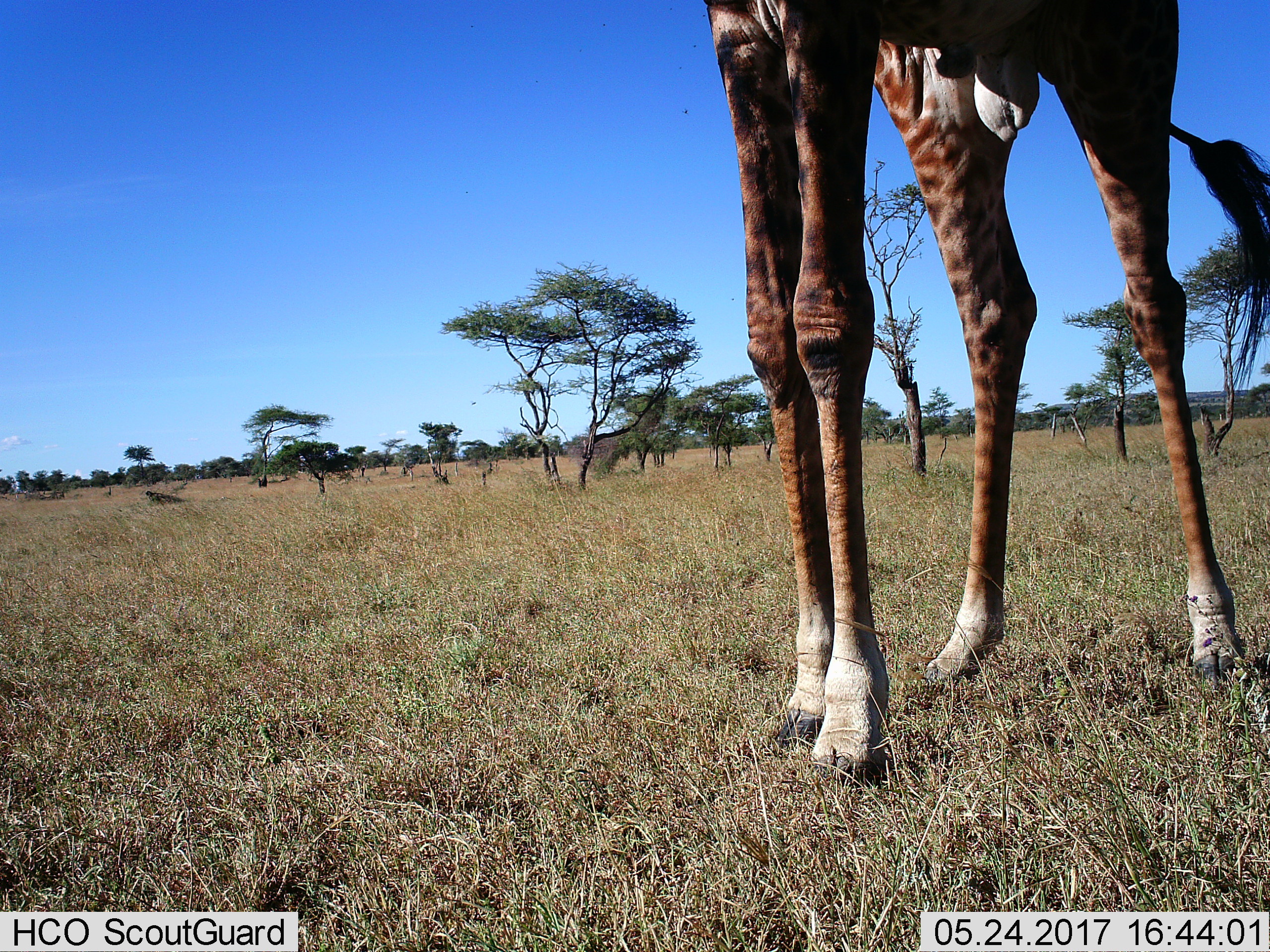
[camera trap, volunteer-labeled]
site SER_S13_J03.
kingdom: Animalia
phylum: Chordata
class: Mammalia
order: Artiodactyla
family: Giraffidae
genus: Giraffa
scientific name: Giraffa camelopardalis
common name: giraffe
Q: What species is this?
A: Giraffe (Giraffa camelopardalis).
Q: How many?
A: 1.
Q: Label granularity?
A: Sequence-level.